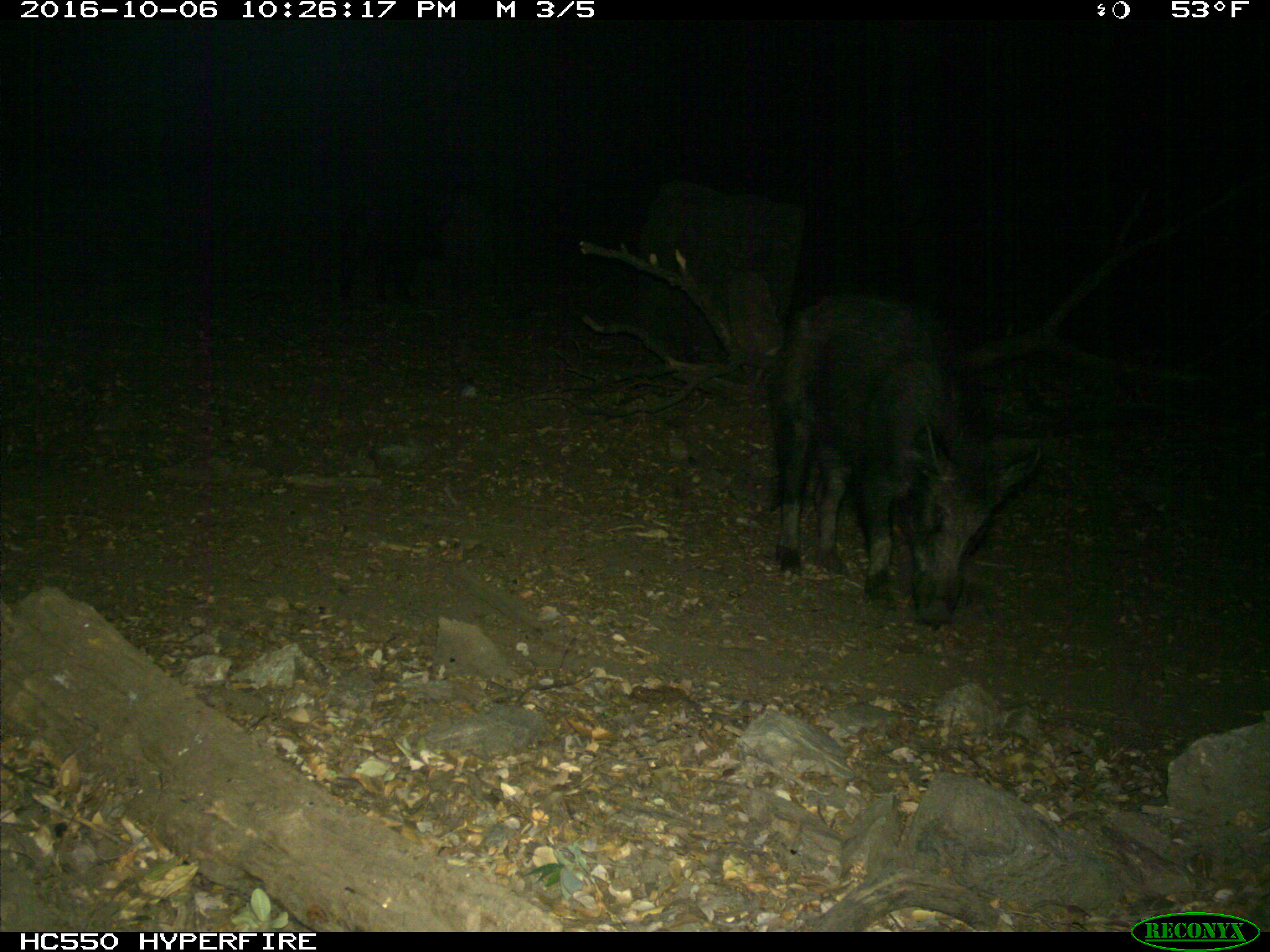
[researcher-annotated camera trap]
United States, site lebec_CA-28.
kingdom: Animalia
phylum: Chordata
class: Mammalia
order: Artiodactyla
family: Suidae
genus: Sus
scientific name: Sus scrofa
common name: wild boar